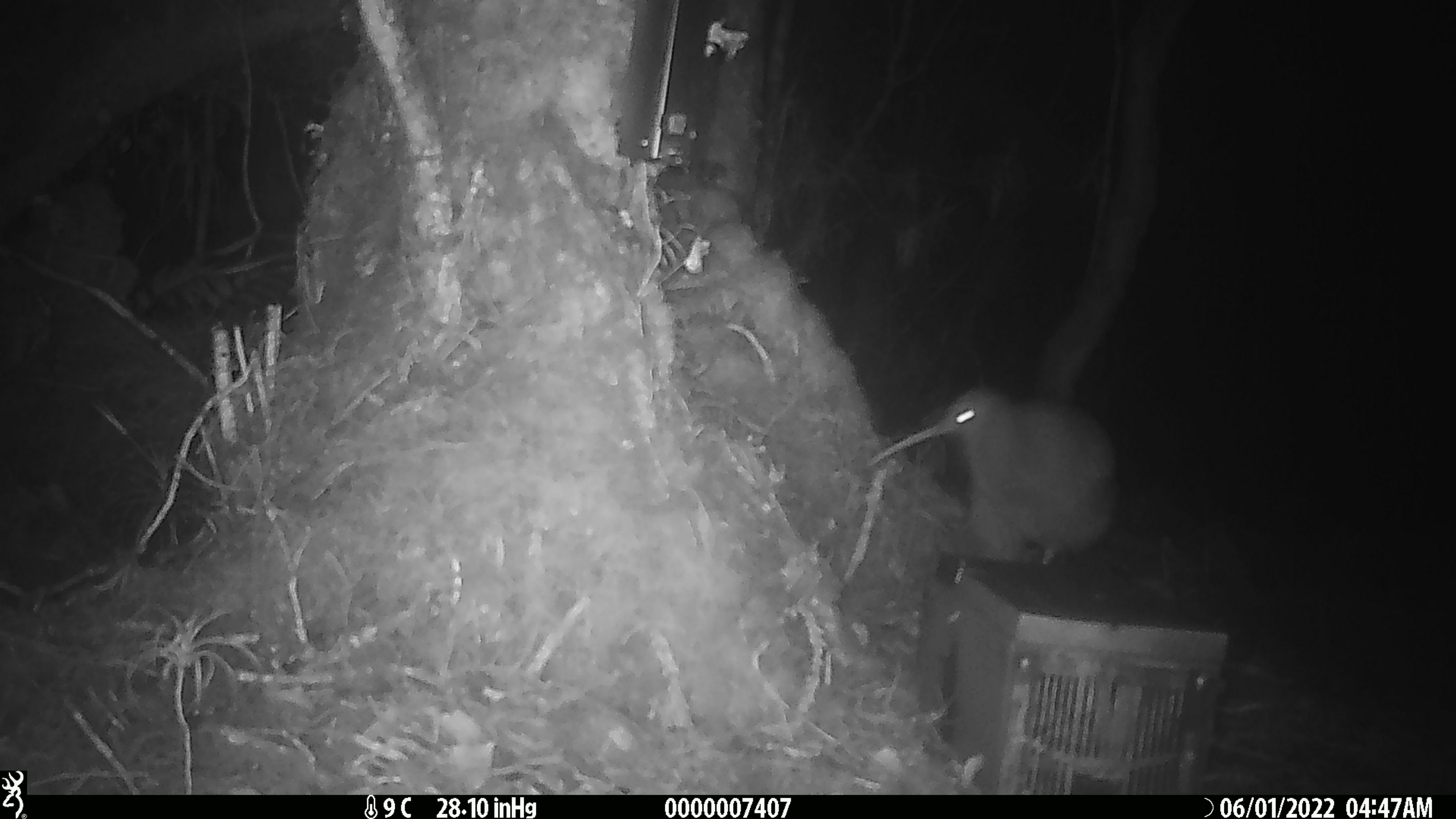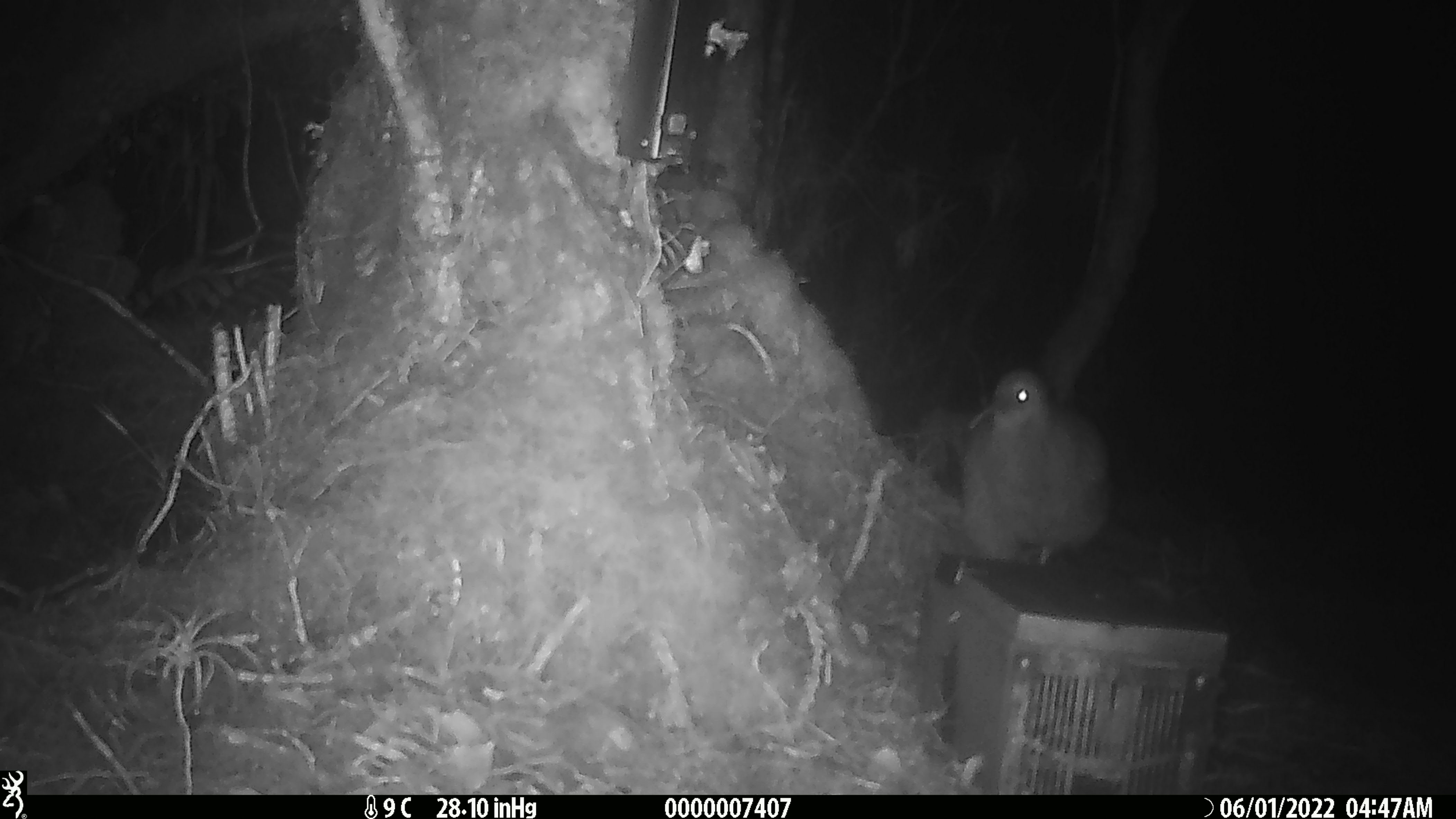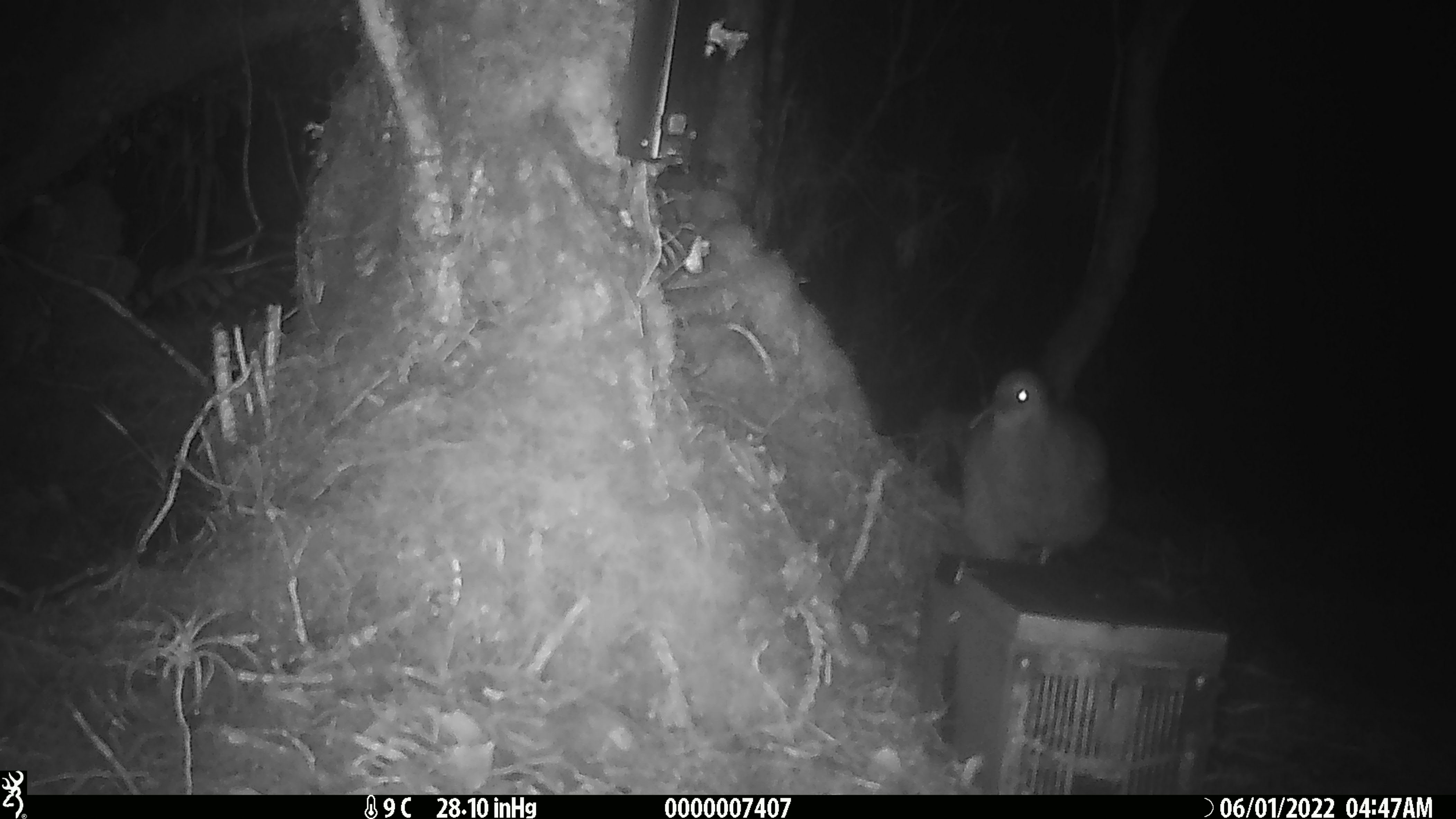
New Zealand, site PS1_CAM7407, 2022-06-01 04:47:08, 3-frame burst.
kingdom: Animalia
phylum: Chordata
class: Aves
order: Apterygiformes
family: Apterygidae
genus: Apteryx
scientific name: Apteryx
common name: kiwi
Kiwi (Apteryx).